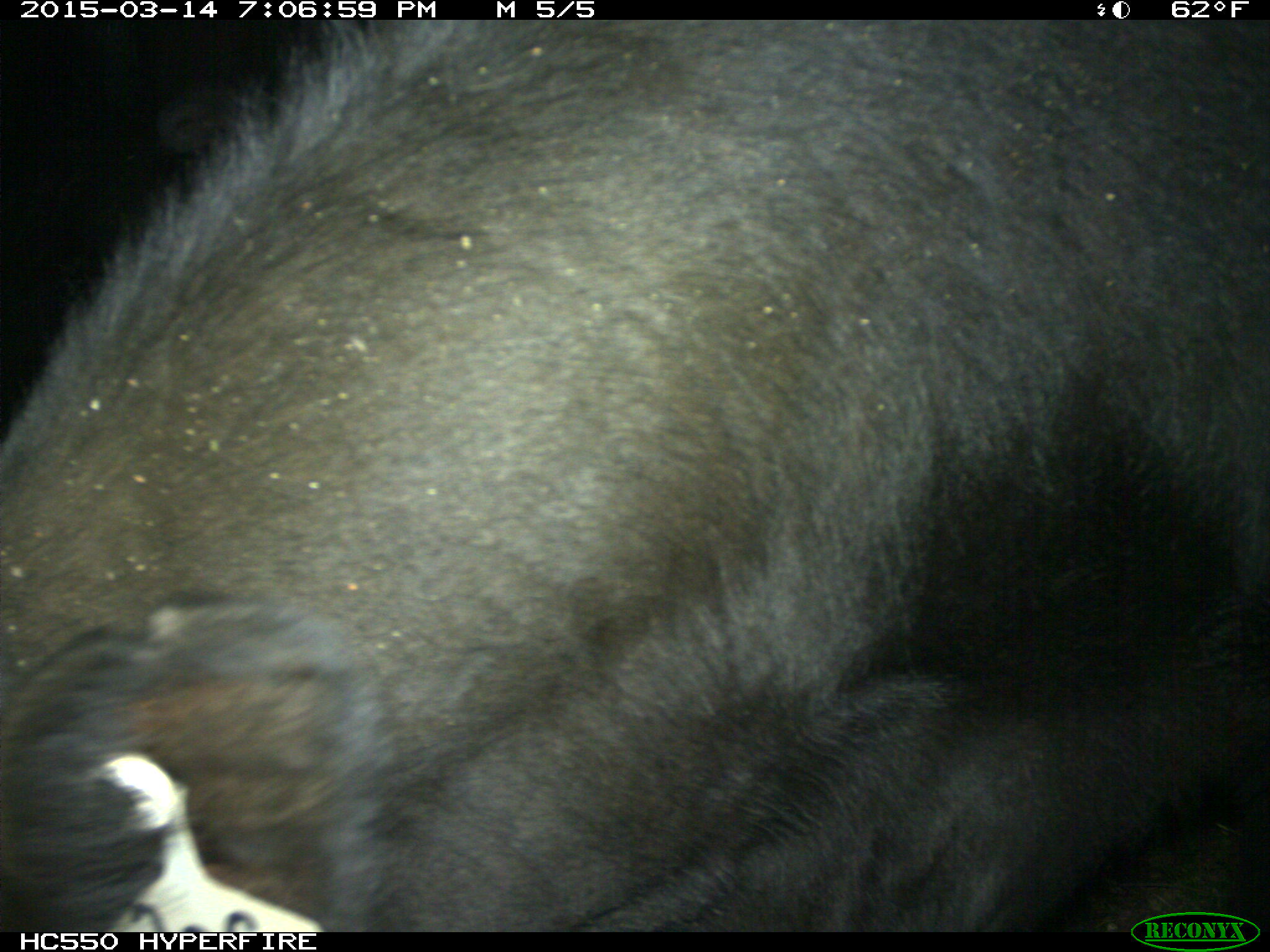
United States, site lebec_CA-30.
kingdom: Animalia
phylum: Chordata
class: Mammalia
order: Artiodactyla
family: Bovidae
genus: Bos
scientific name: Bos taurus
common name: domestic cow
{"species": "Bos taurus (domestic cow)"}